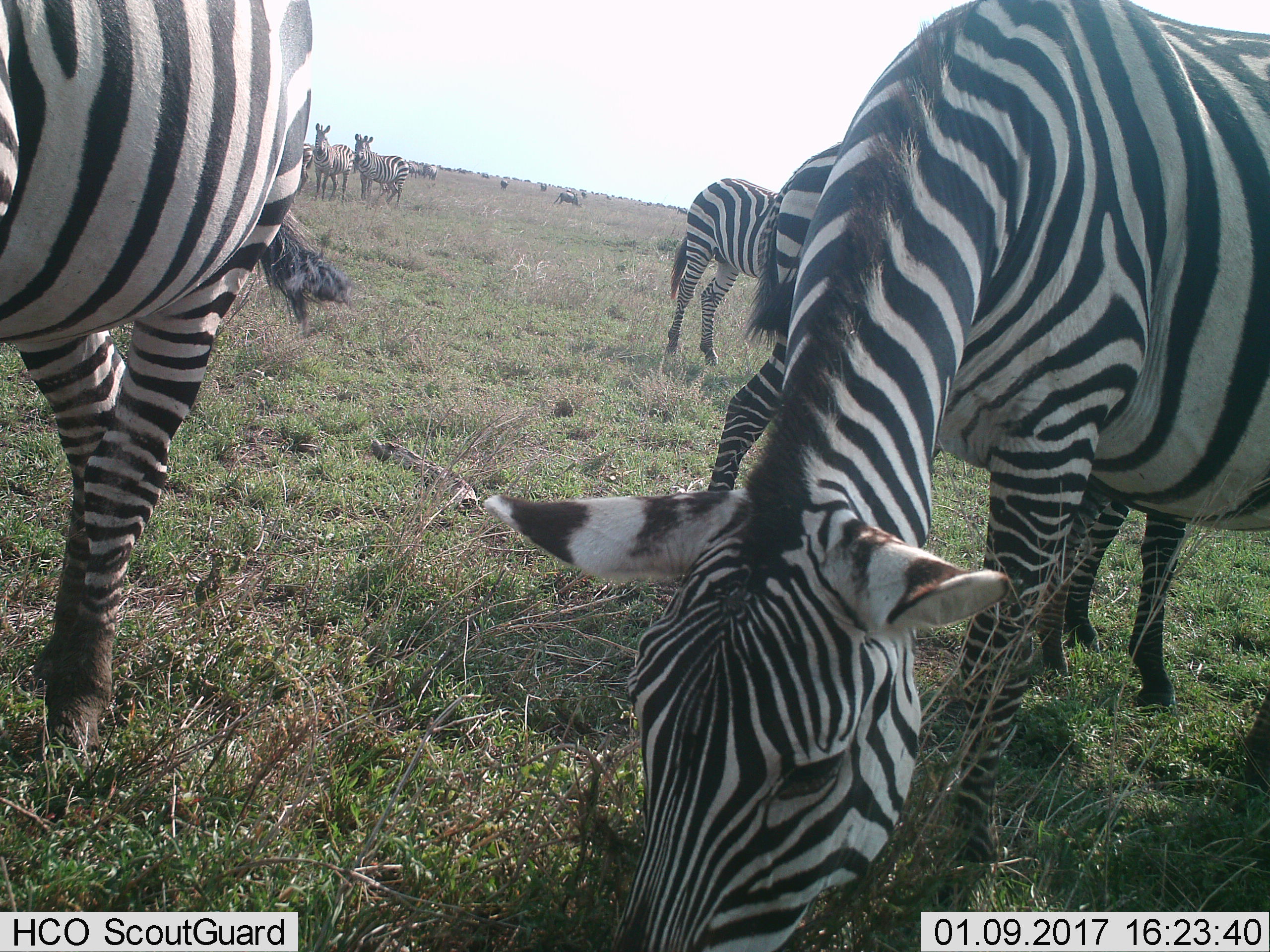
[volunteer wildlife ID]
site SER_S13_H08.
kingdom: Animalia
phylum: Chordata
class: Mammalia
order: Perissodactyla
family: Equidae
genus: Equus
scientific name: Equus quagga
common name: plains zebra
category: zebraplains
Zebraplains (plains zebra) (Equus quagga), count 11-50. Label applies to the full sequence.